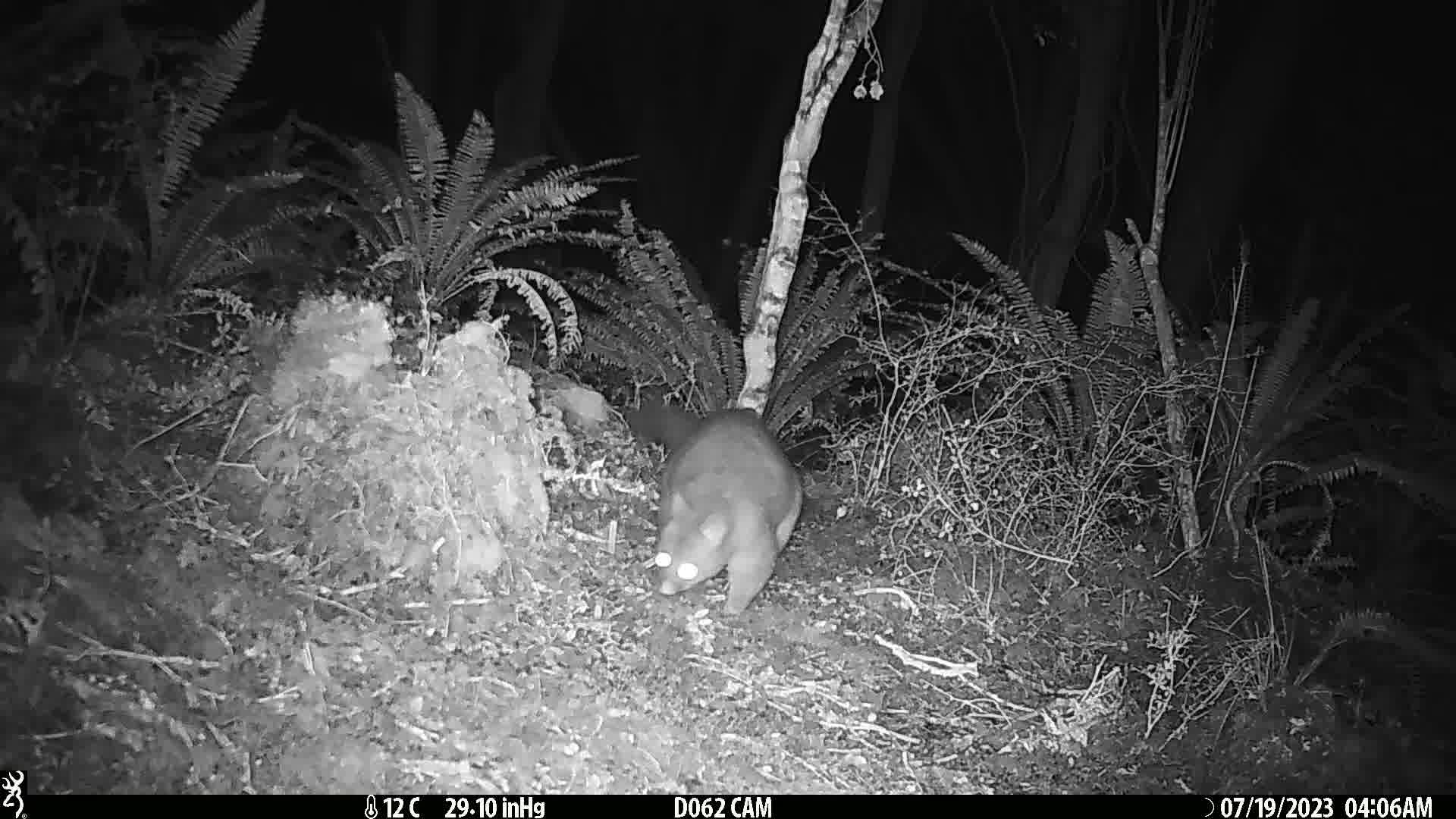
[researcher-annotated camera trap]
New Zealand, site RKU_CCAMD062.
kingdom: Animalia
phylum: Chordata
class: Mammalia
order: Diprotodontia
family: Phalangeridae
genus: Trichosurus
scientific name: Trichosurus vulpecula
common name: common brushtail possum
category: possum